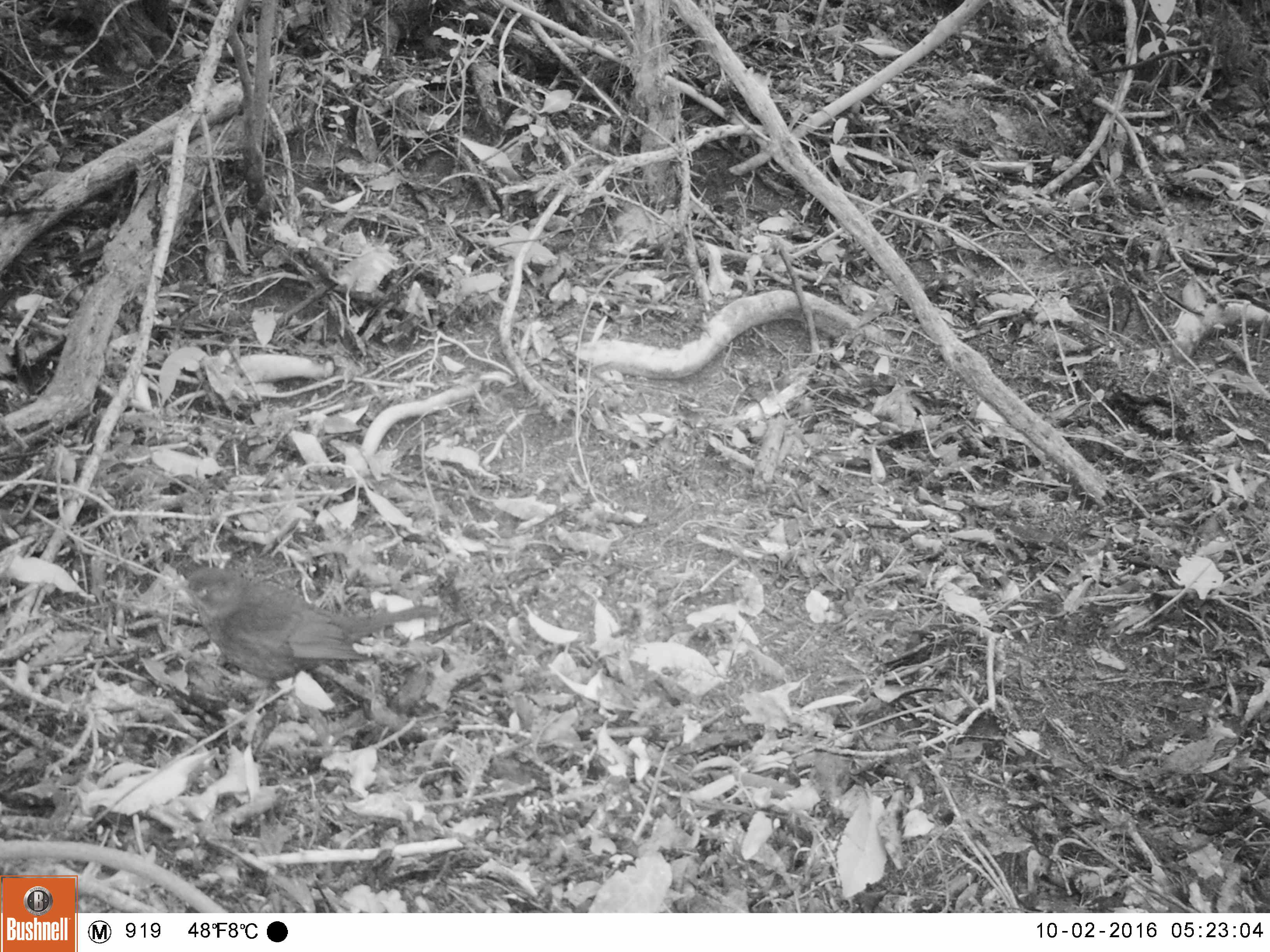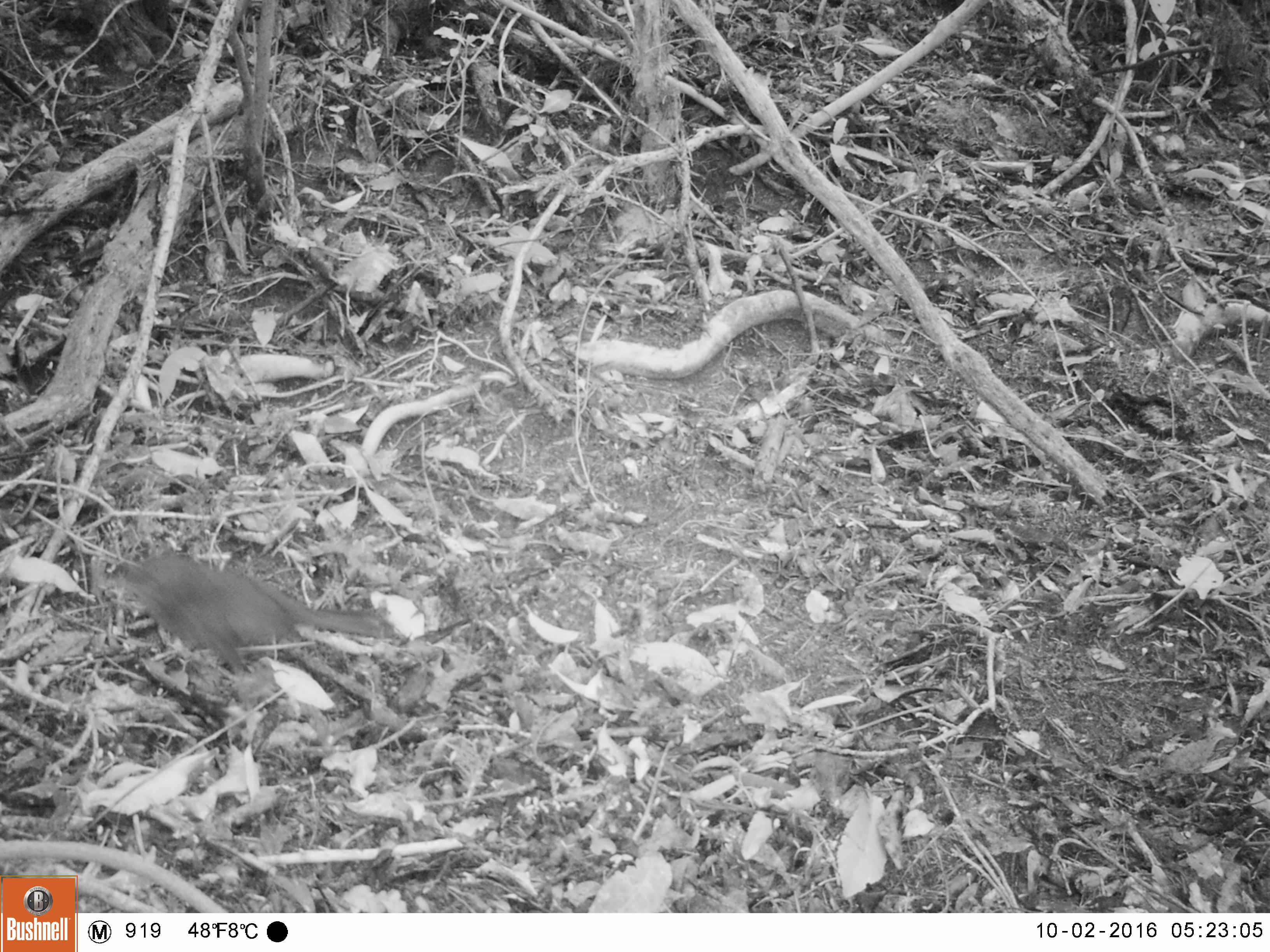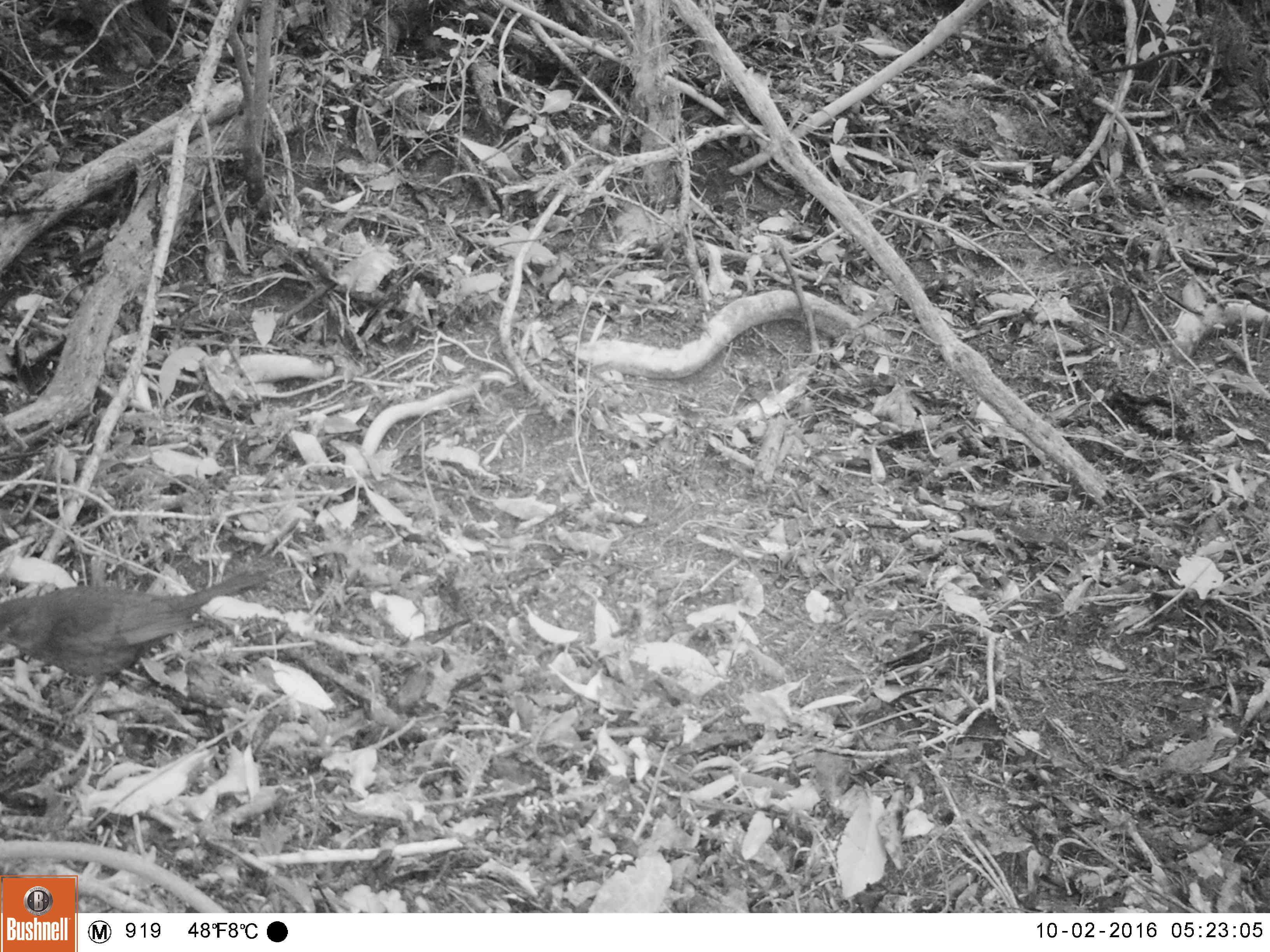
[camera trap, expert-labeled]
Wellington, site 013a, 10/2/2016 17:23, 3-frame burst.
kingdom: Animalia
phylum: Chordata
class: Aves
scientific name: Aves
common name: bird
Bird (Aves).